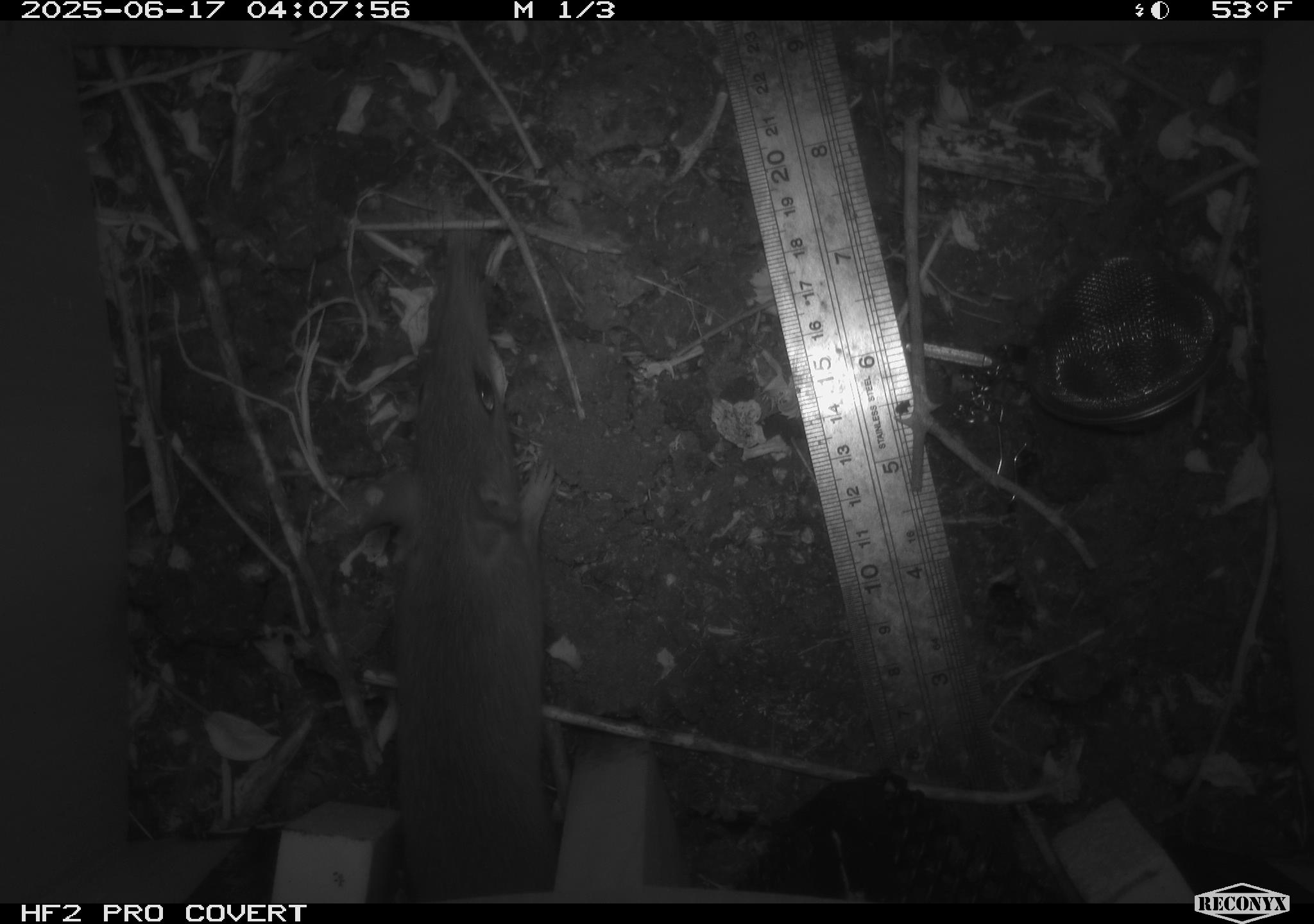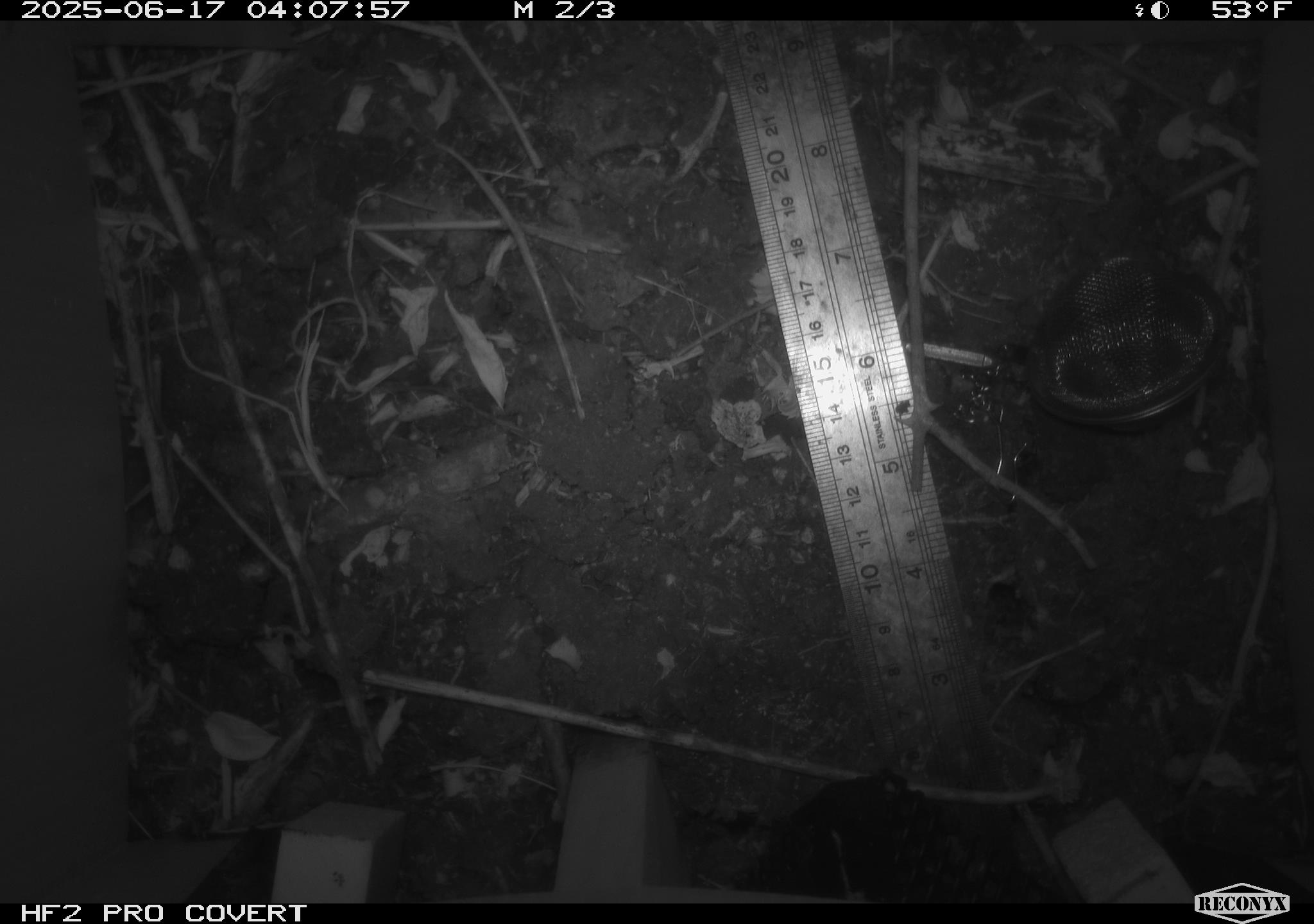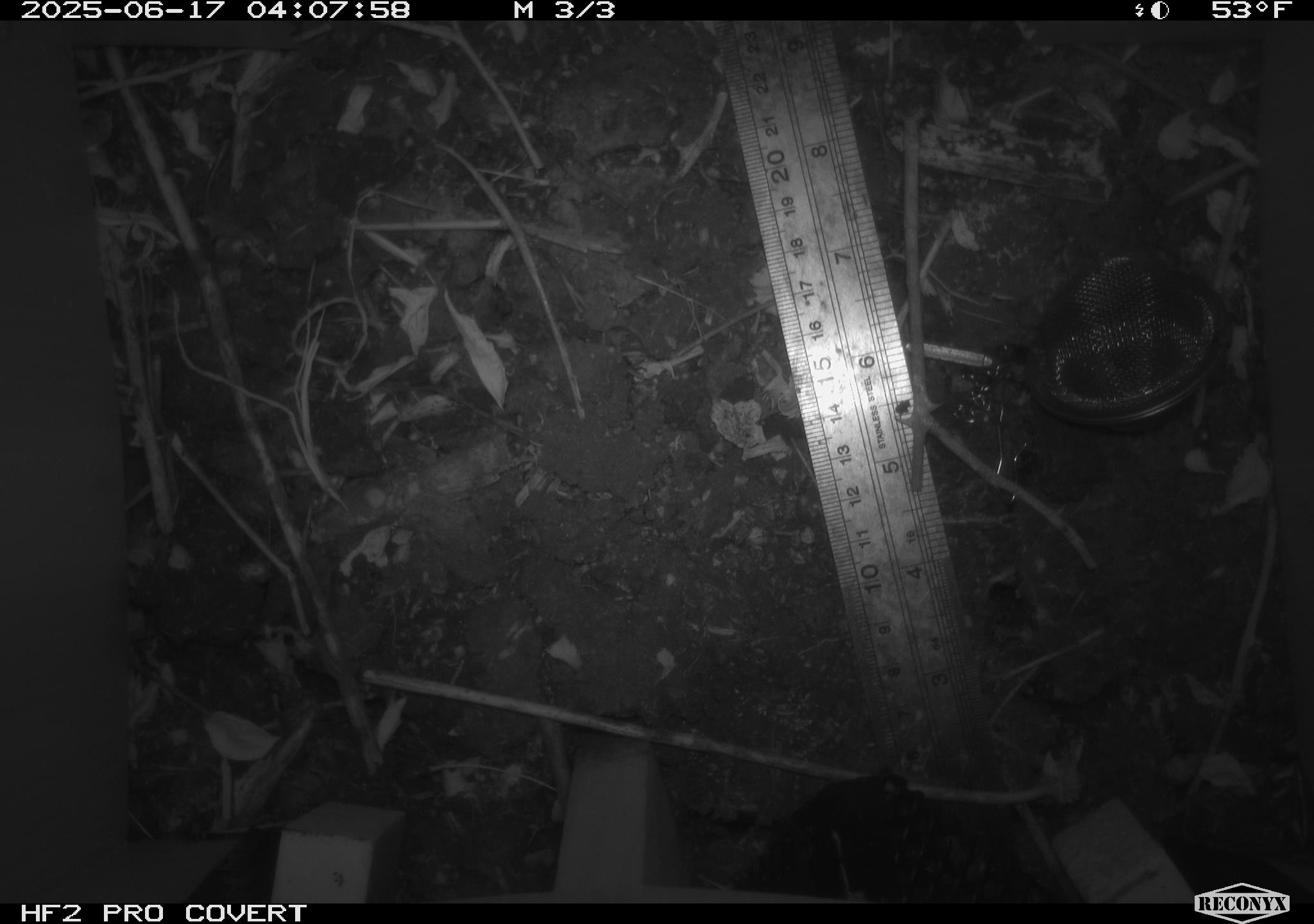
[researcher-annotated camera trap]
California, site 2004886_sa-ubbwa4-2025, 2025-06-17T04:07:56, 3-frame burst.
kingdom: Animalia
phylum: Chordata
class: Mammalia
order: Rodentia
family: Muridae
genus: Rattus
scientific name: Rattus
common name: rat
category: rattus species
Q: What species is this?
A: Rattus species (rat) (Rattus).